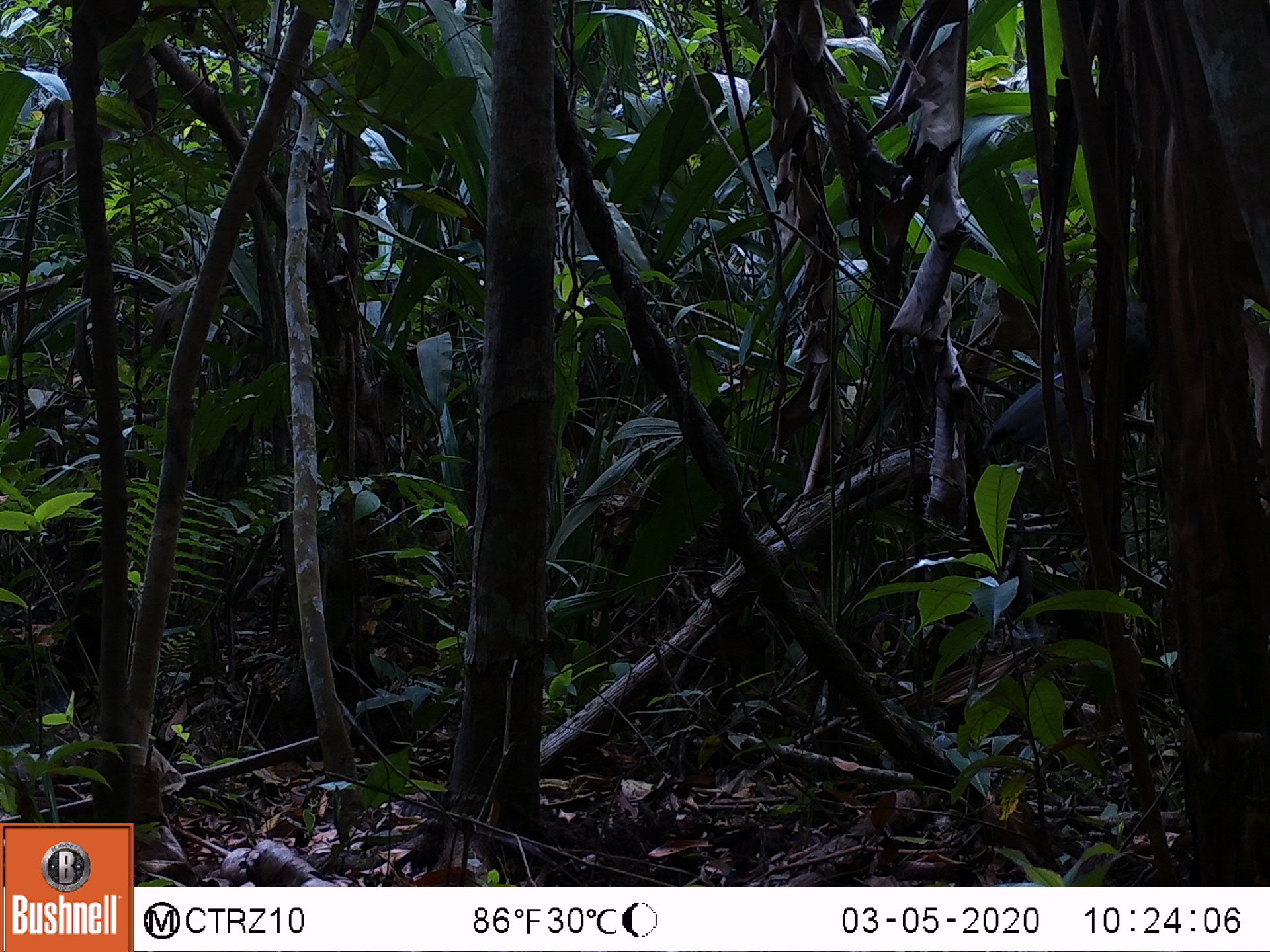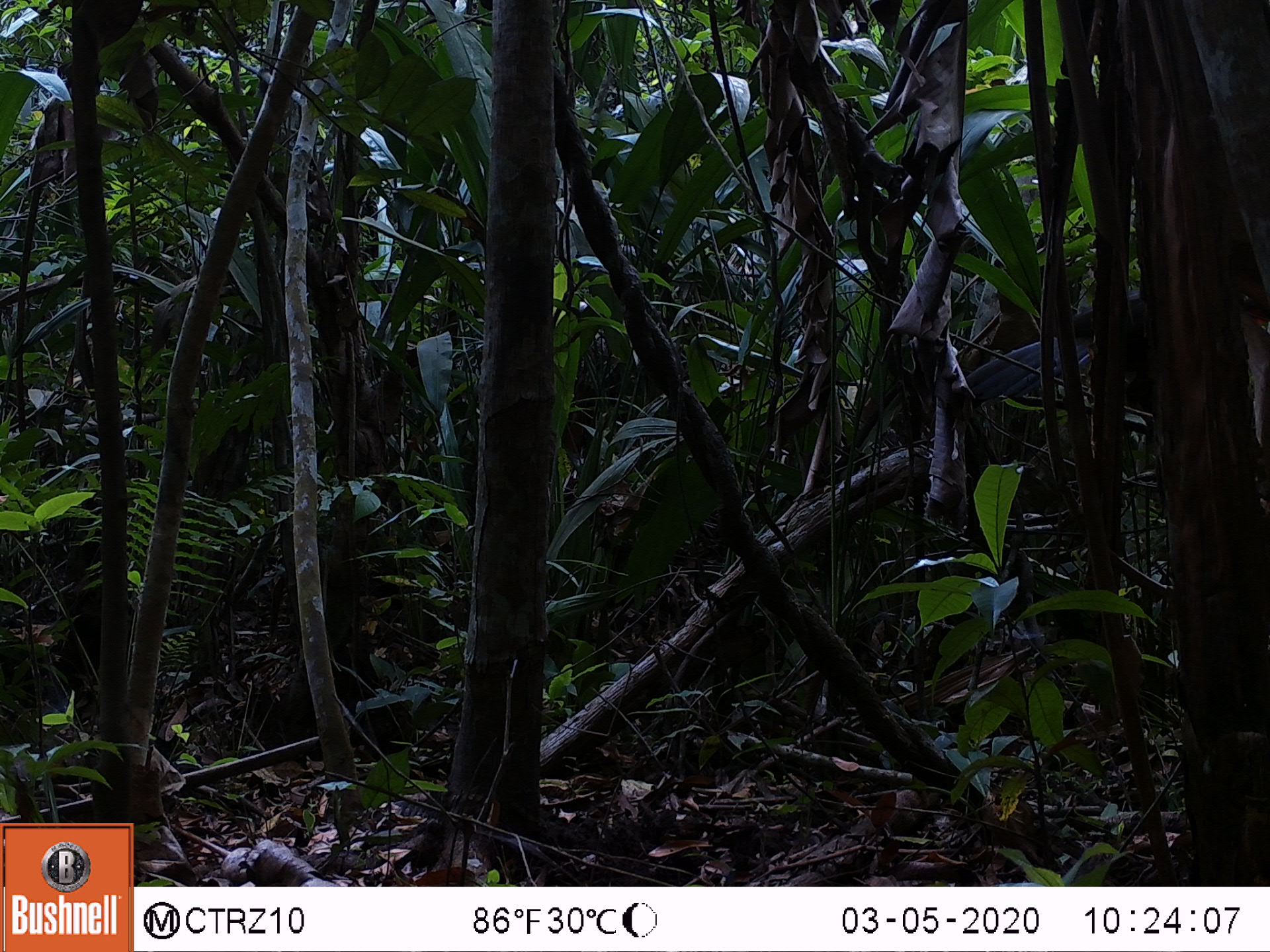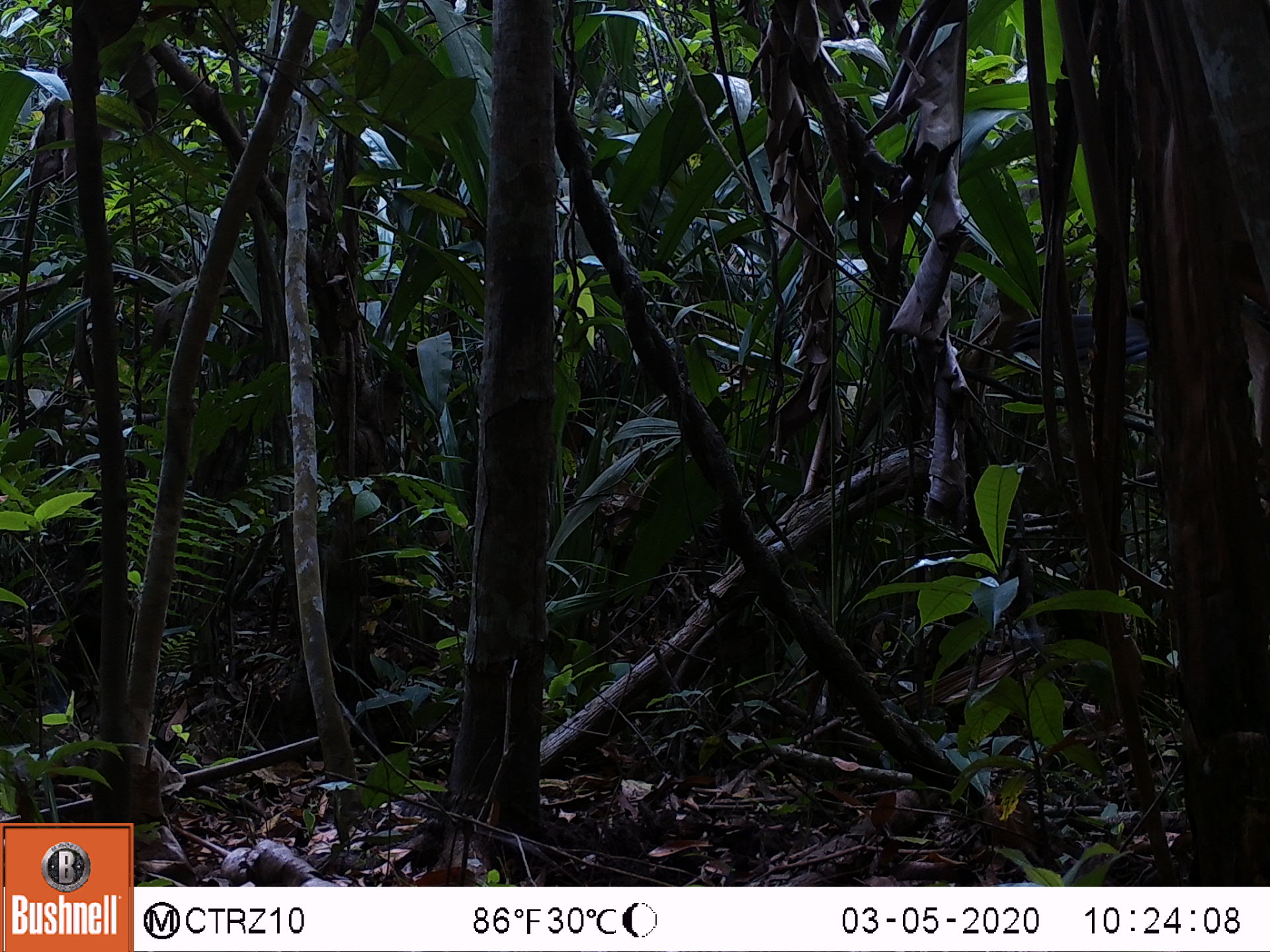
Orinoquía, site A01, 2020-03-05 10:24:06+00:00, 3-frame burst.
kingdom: Animalia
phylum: Chordata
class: Aves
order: Galliformes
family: Cracidae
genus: Penelope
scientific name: Penelope jacquacu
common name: spix's guan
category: spixs guan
Spixs guan (spix's guan) (Penelope jacquacu).